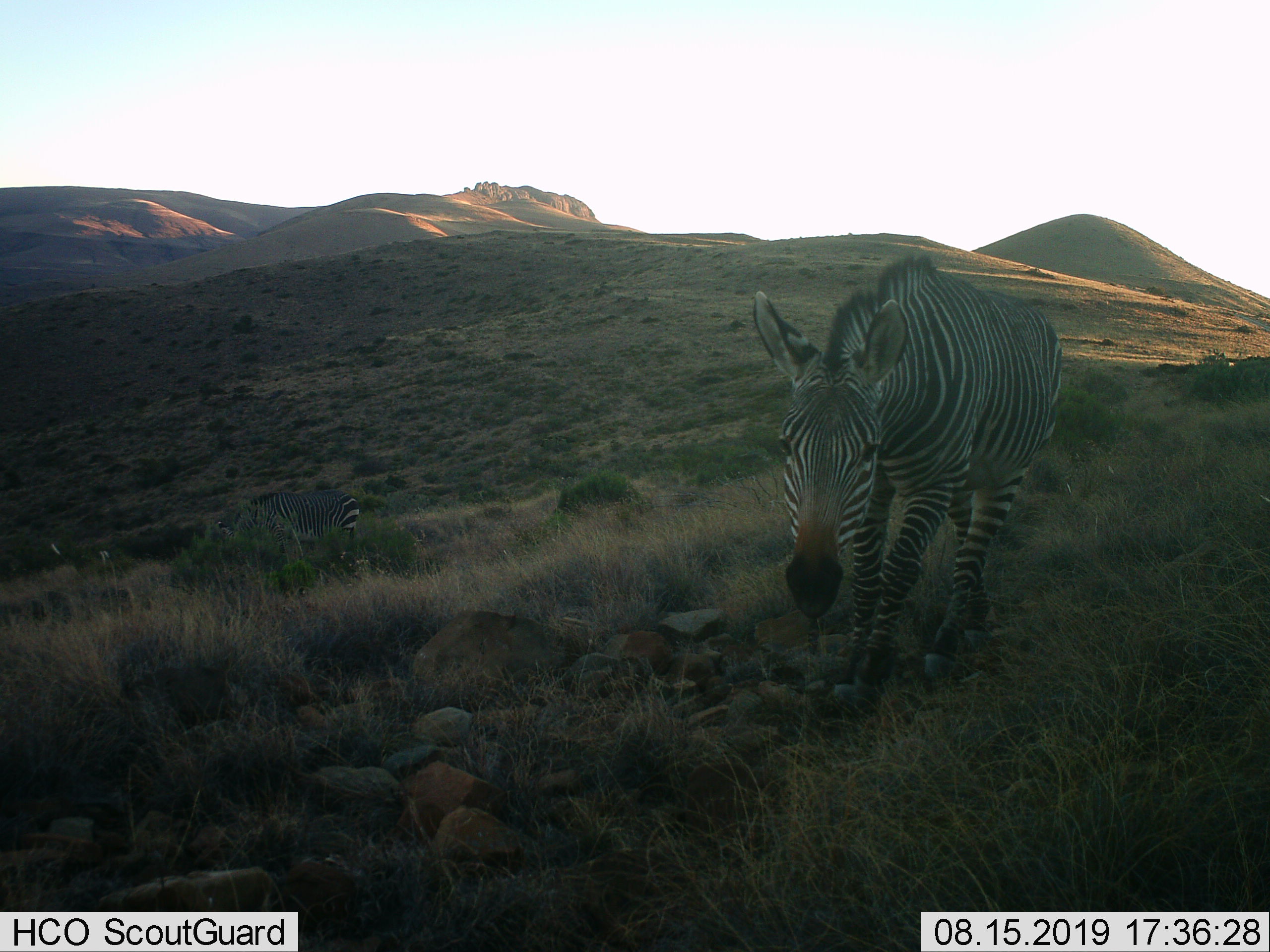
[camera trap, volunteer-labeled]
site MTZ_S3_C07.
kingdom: Animalia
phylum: Chordata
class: Mammalia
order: Perissodactyla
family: Equidae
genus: Equus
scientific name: Equus zebra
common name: mountain zebra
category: zebramountain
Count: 2.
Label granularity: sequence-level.